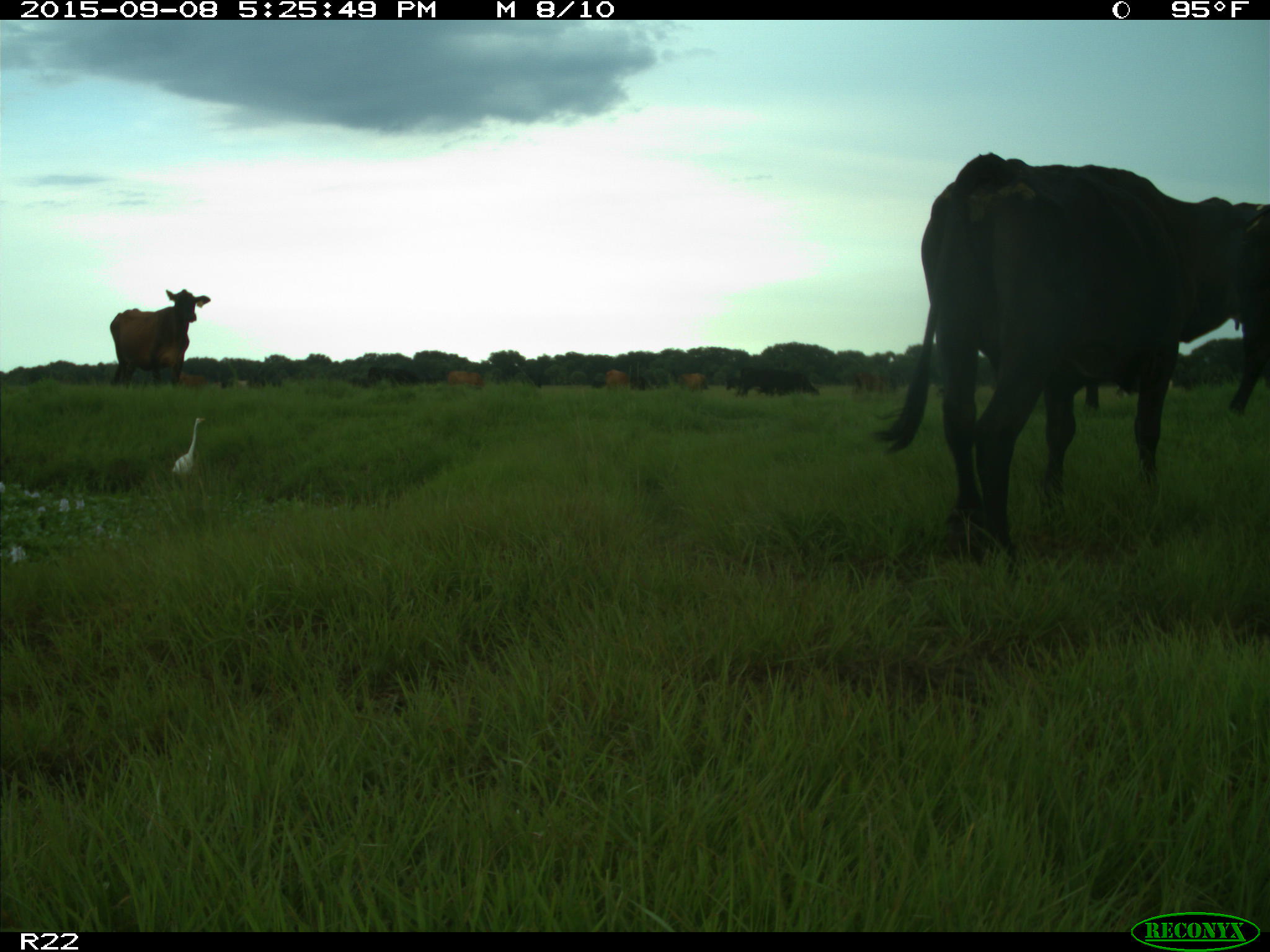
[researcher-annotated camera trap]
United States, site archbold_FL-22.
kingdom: Animalia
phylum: Chordata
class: Mammalia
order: Artiodactyla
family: Bovidae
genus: Bos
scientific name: Bos taurus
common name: domestic cow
Bos taurus (domestic cow).